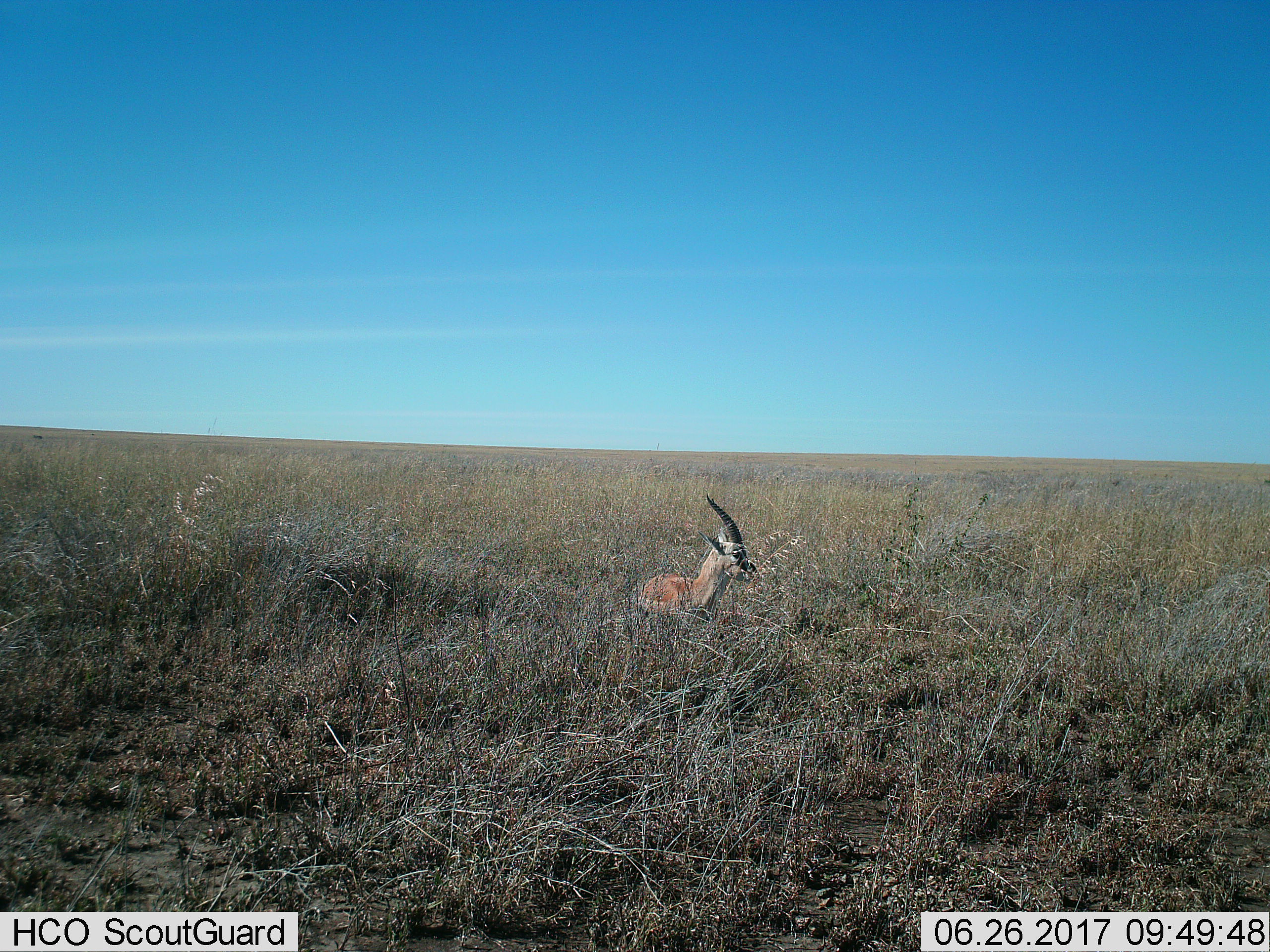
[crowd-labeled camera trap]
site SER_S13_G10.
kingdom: Animalia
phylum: Chordata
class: Mammalia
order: Artiodactyla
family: Bovidae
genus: Eudorcas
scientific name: Eudorcas thomsonii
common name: thomson's gazelle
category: gazellethomsons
Gazellethomsons (thomson's gazelle) (Eudorcas thomsonii), count 1. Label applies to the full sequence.